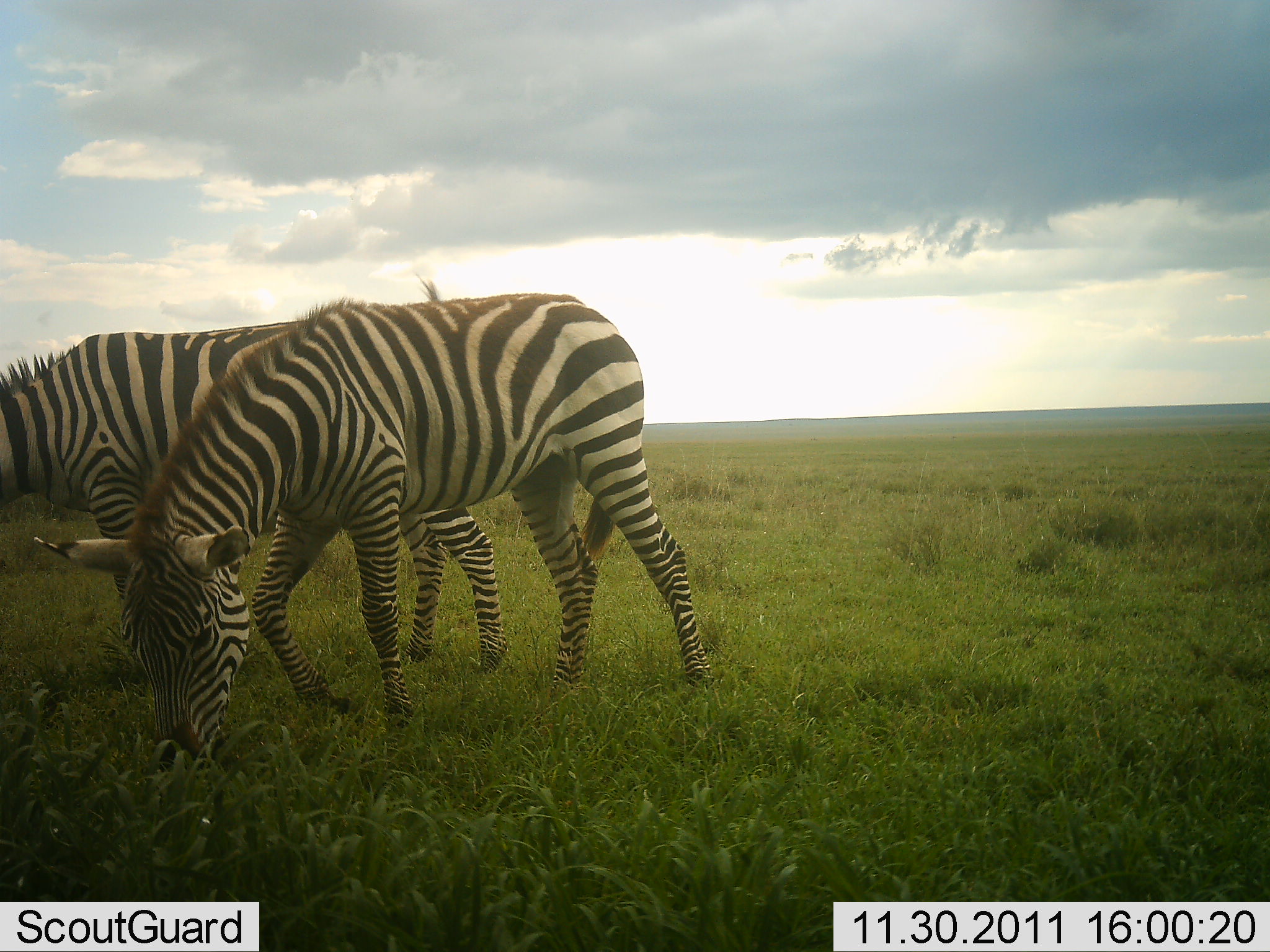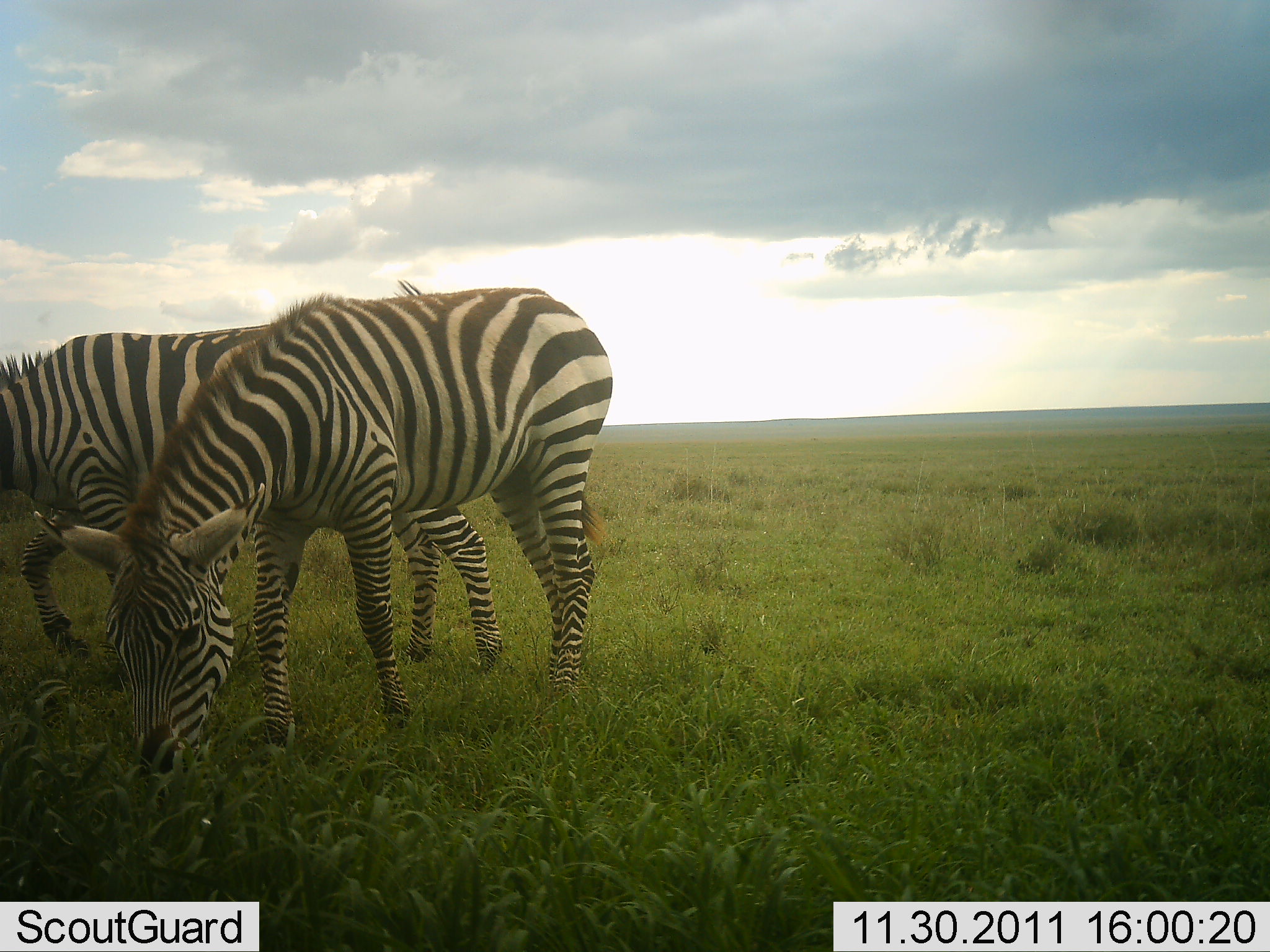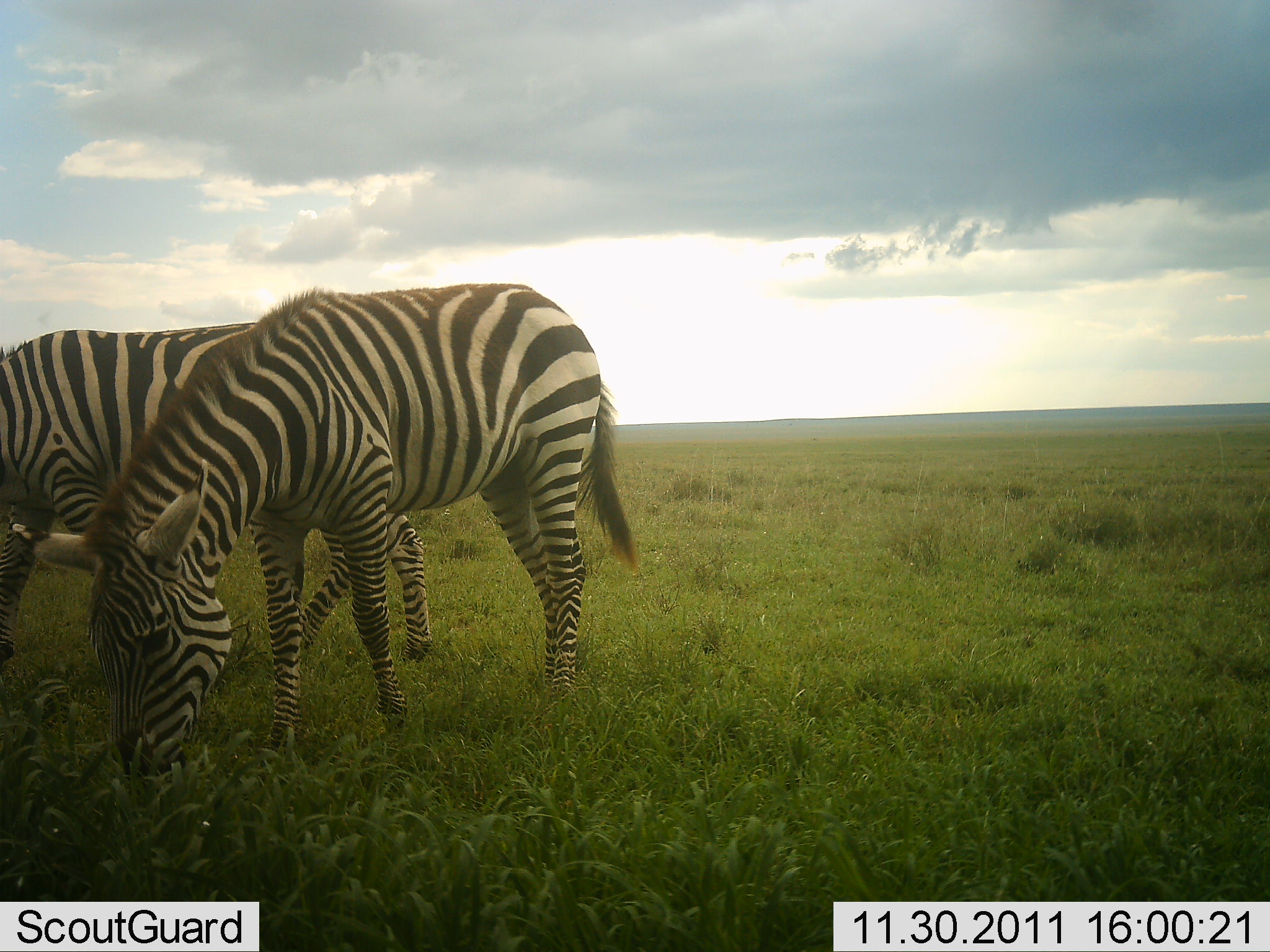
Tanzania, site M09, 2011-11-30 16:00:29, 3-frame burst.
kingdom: Animalia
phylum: Chordata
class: Mammalia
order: Perissodactyla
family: Equidae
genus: Equus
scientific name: Equus quagga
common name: plains zebra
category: zebra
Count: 2.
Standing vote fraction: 18%.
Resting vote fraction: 0%.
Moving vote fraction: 9%.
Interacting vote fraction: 0%.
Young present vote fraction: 0%.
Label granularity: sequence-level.